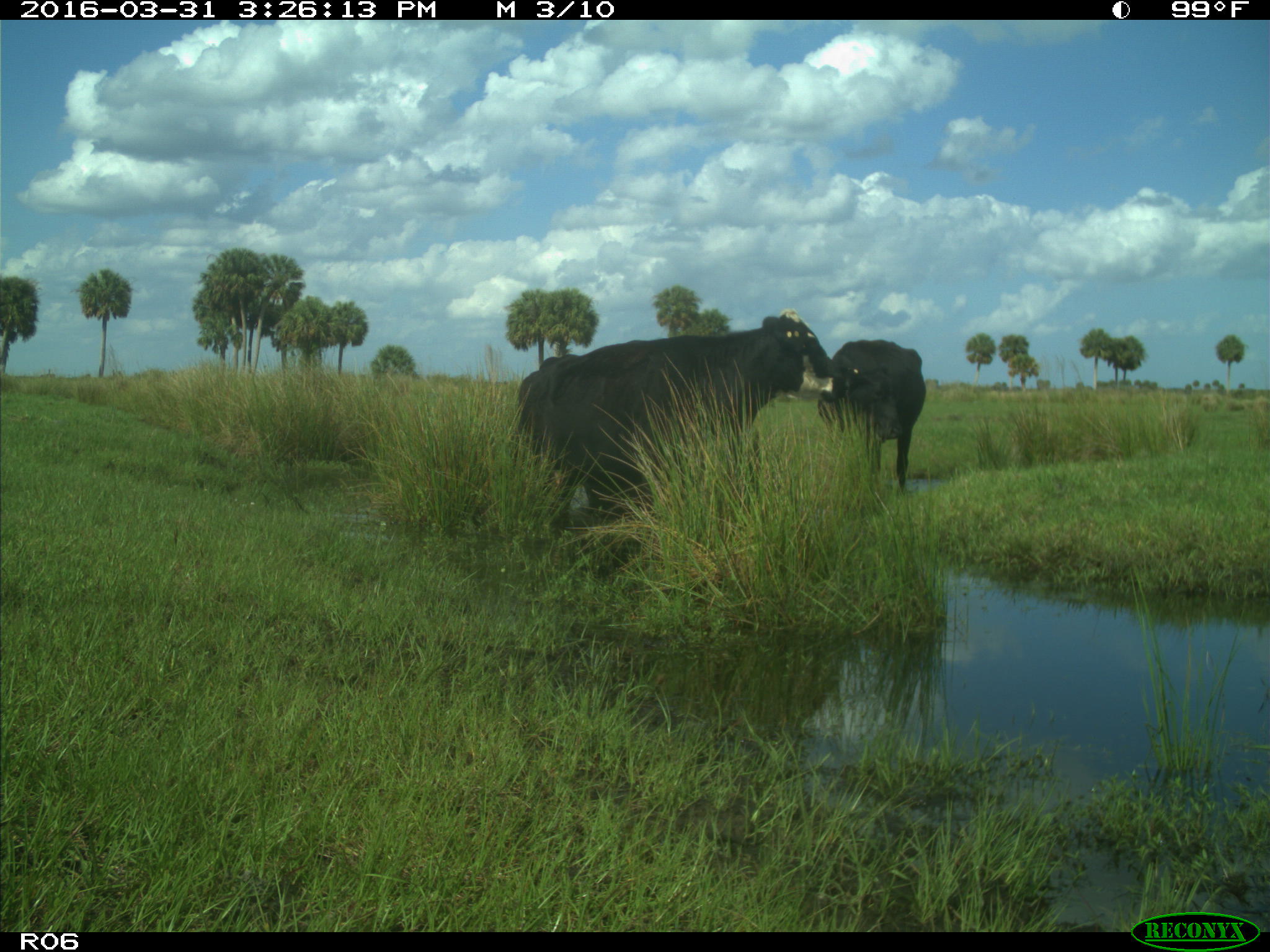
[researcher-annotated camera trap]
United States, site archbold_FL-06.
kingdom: Animalia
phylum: Chordata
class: Mammalia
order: Artiodactyla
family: Bovidae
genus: Bos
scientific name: Bos taurus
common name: domestic cow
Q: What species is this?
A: Bos taurus (domestic cow).